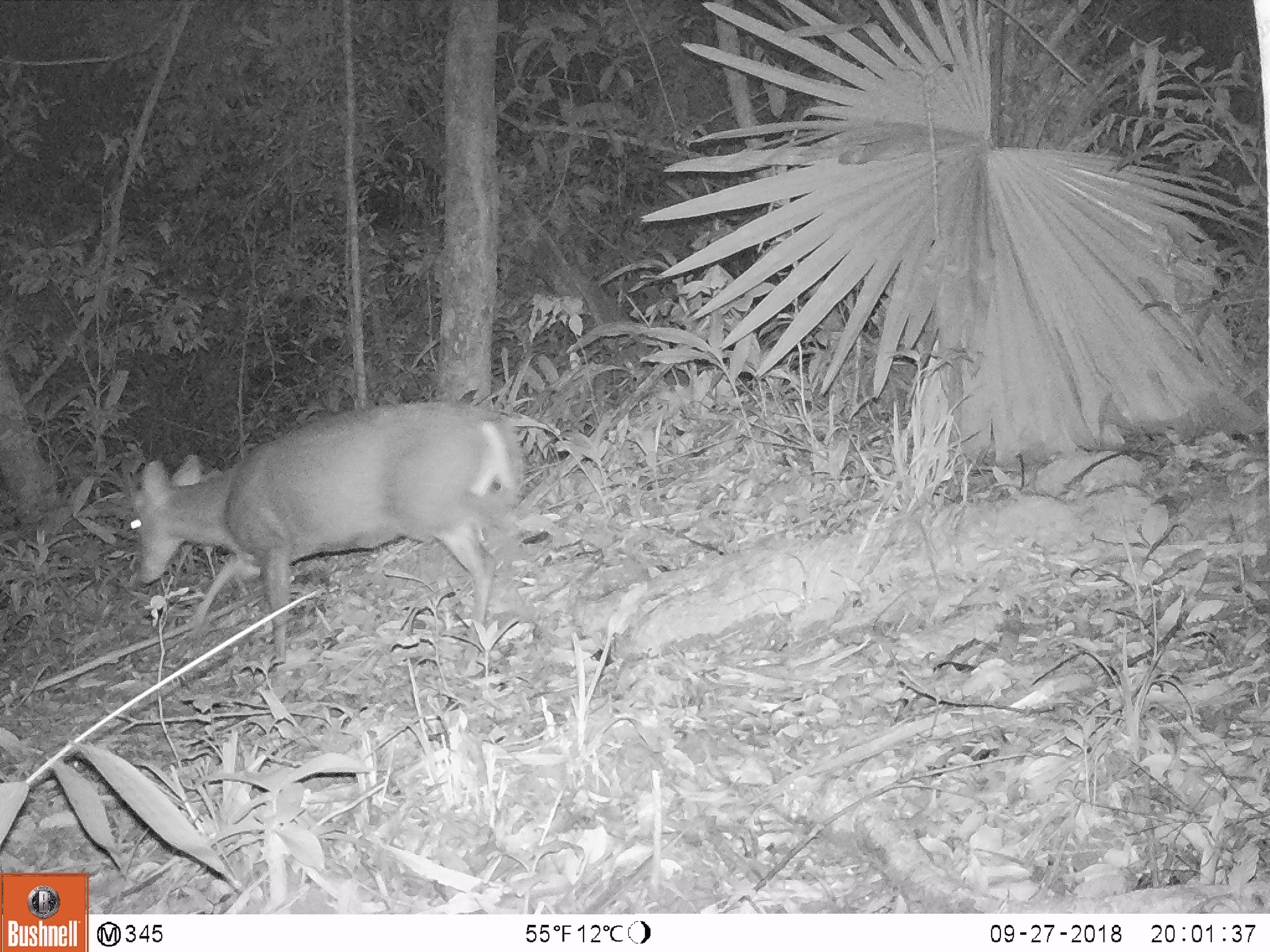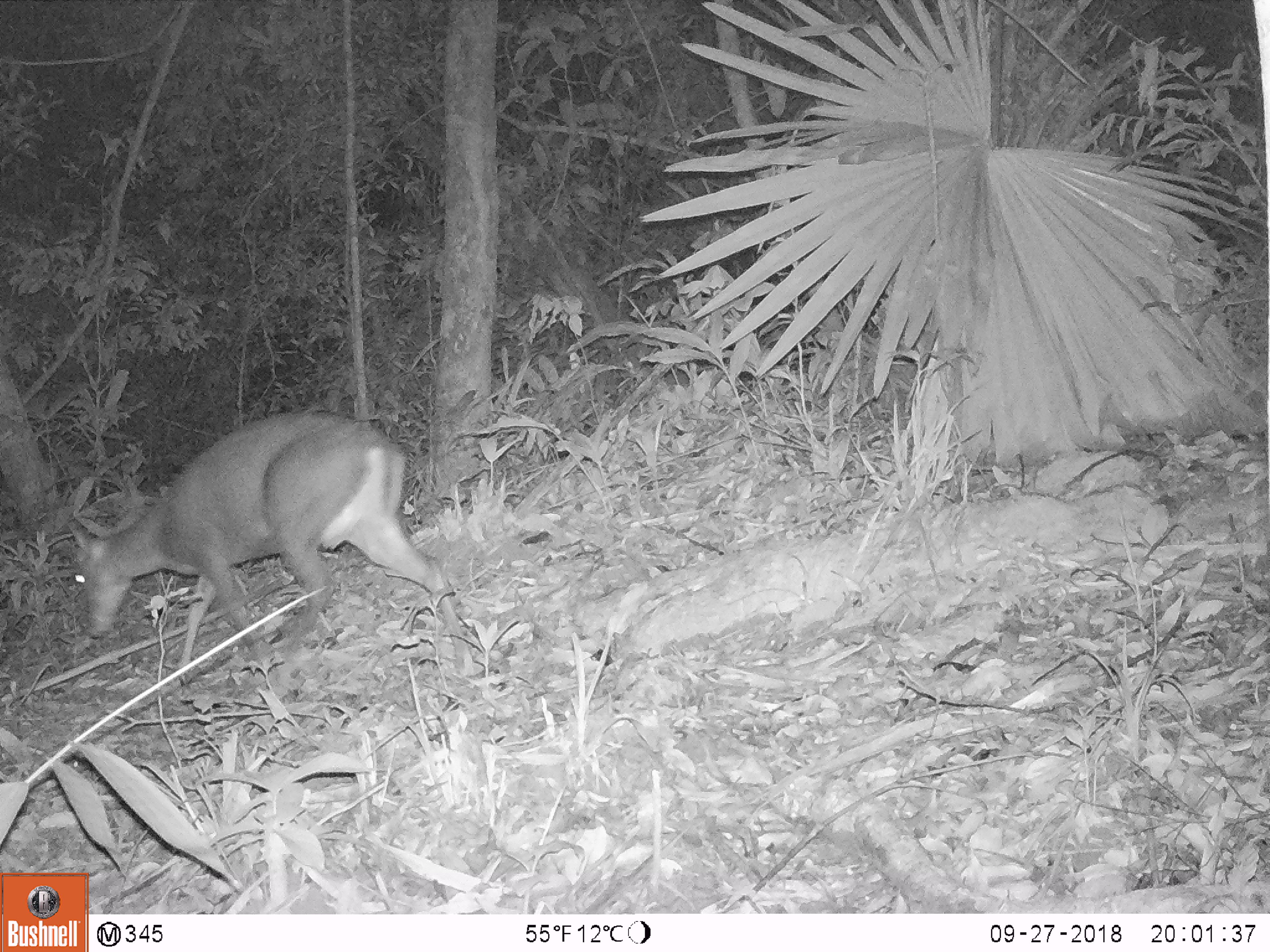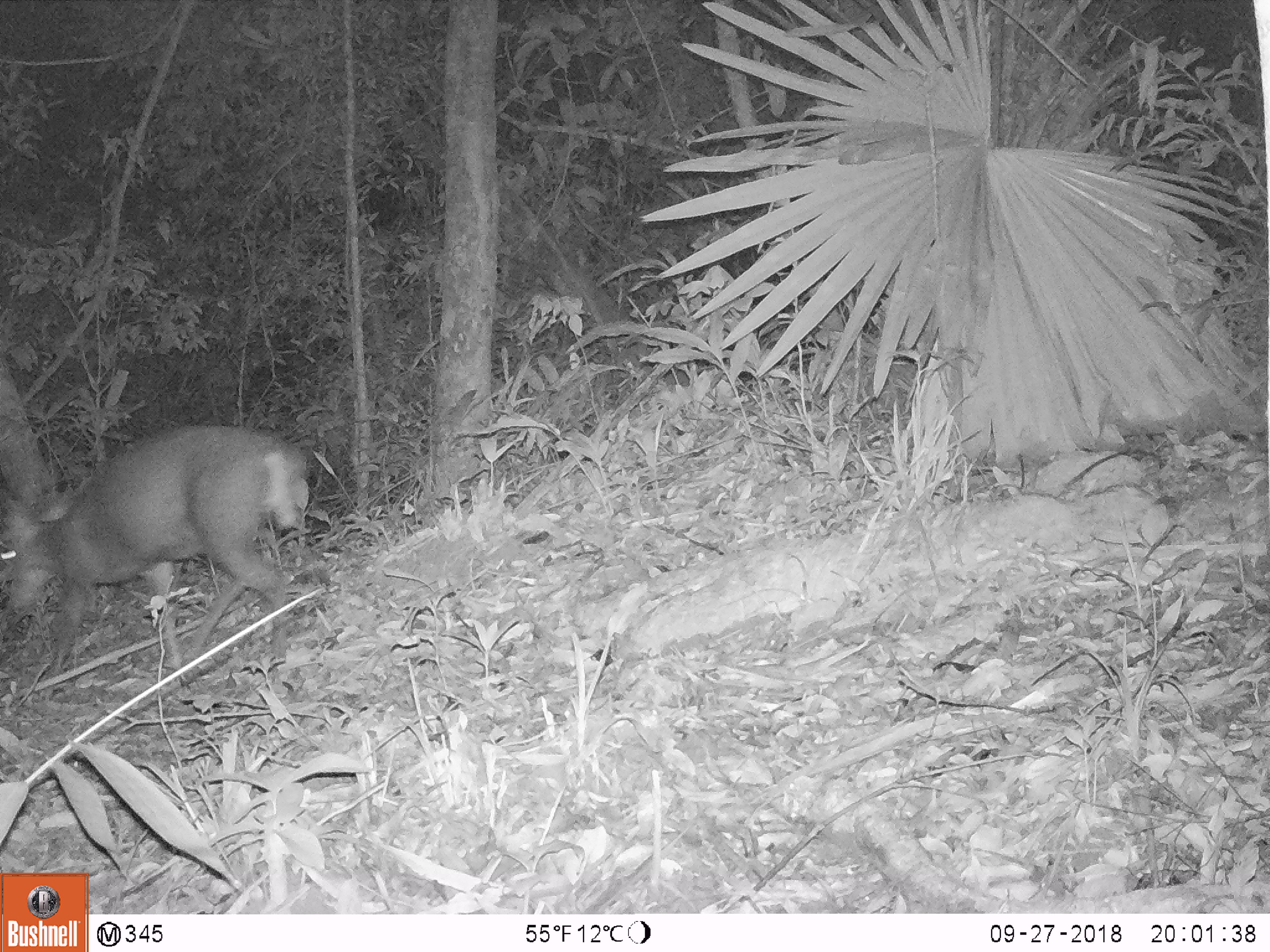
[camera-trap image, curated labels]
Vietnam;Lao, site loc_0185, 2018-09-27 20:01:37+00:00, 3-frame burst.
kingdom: Animalia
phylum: Chordata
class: Mammalia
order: Artiodactyla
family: Cervidae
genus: Muntiacus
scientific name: Muntiacus rooseveltorum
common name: roosevelt's muntjac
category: roosevelts muntjac group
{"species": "roosevelts muntjac group (roosevelt's muntjac) (Muntiacus rooseveltorum)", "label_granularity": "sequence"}